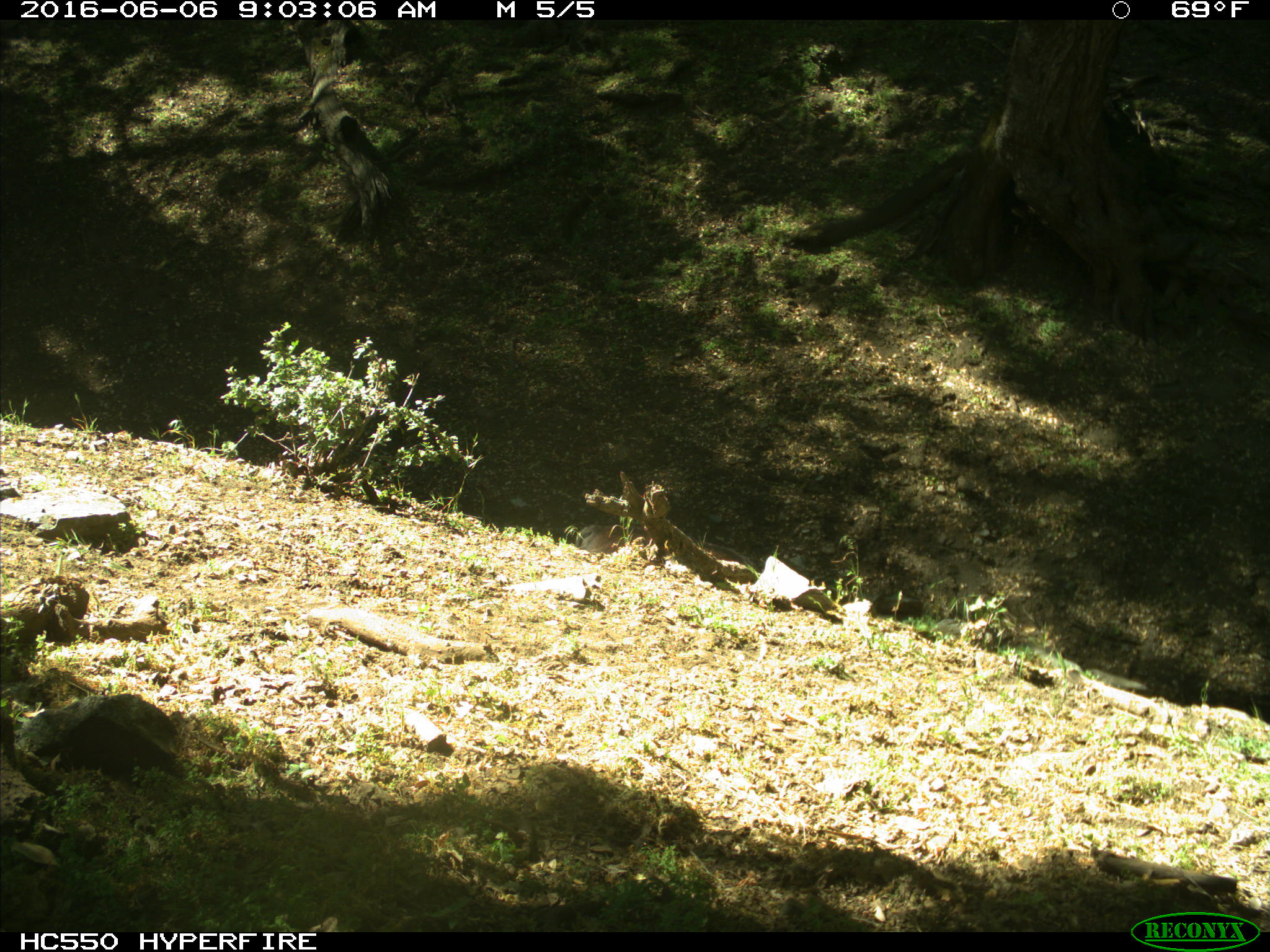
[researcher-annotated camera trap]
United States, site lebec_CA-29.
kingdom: Animalia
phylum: Chordata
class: Mammalia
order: Artiodactyla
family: Bovidae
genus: Bos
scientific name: Bos taurus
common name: domestic cow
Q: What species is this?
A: Bos taurus (domestic cow).